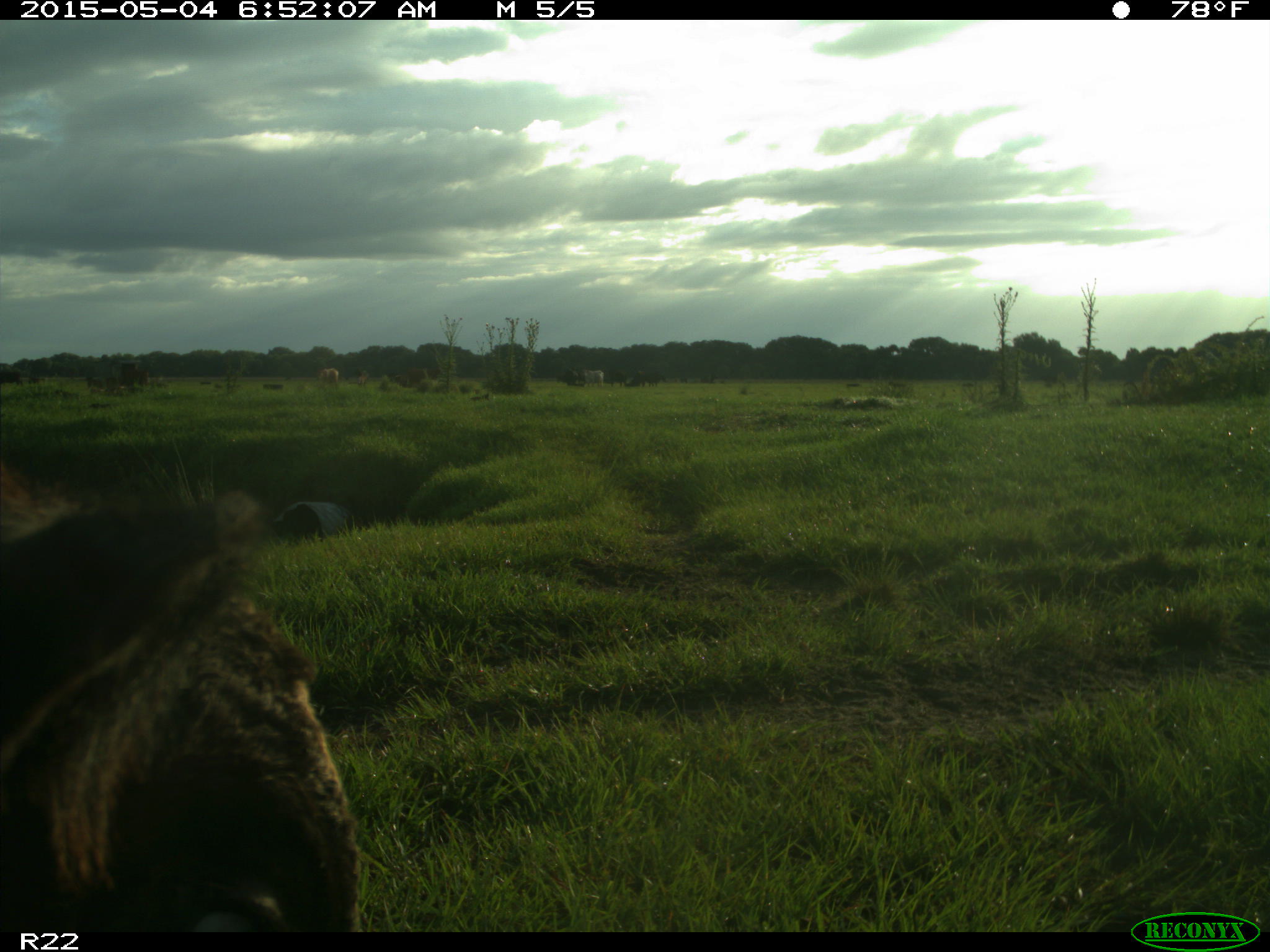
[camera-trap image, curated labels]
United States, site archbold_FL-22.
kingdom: Animalia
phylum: Chordata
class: Mammalia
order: Artiodactyla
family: Bovidae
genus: Bos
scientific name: Bos taurus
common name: domestic cow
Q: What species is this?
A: Bos taurus (domestic cow).